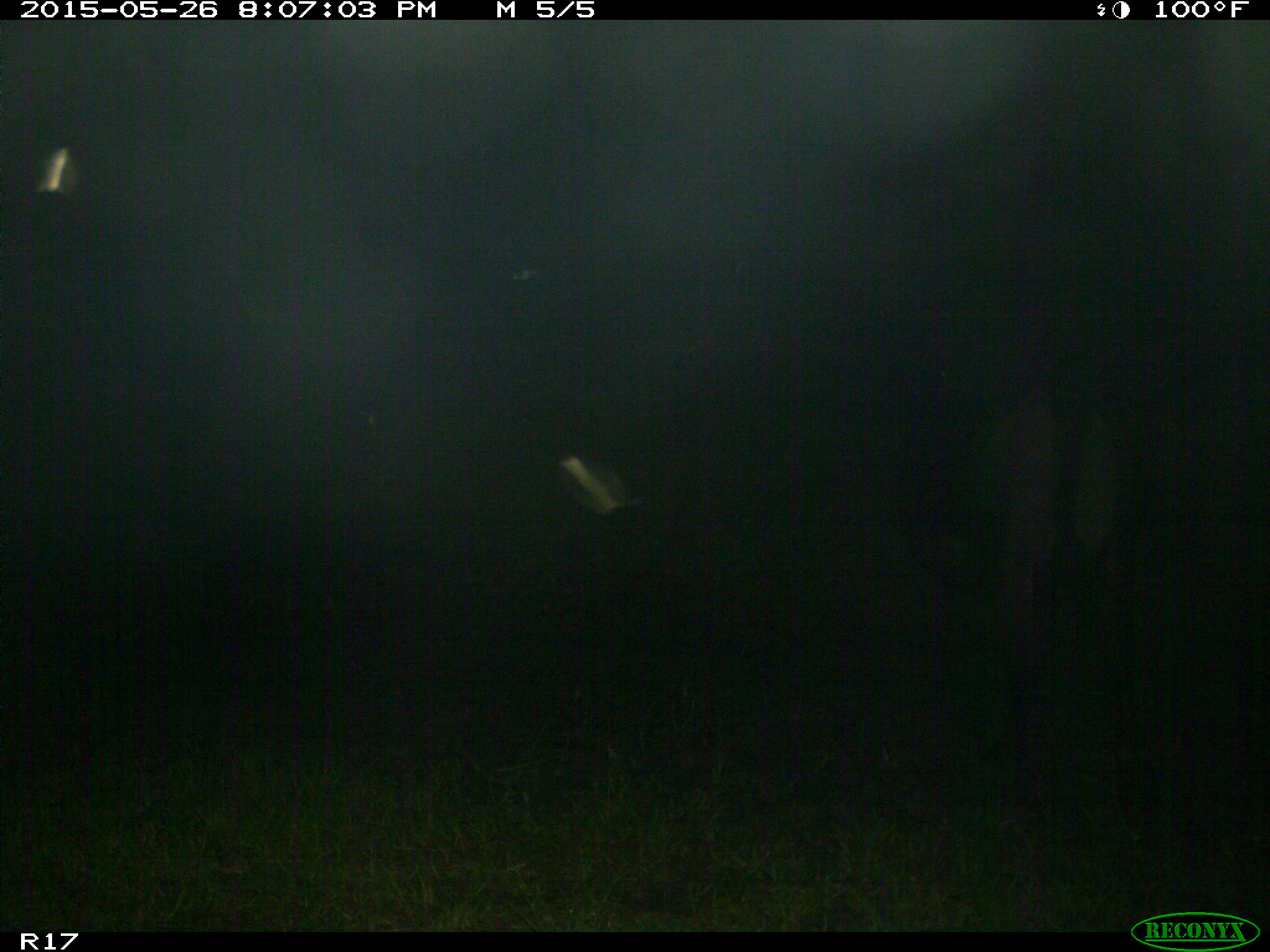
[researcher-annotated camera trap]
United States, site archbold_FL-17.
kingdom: Animalia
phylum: Chordata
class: Mammalia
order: Artiodactyla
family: Bovidae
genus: Bos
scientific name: Bos taurus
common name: domestic cow